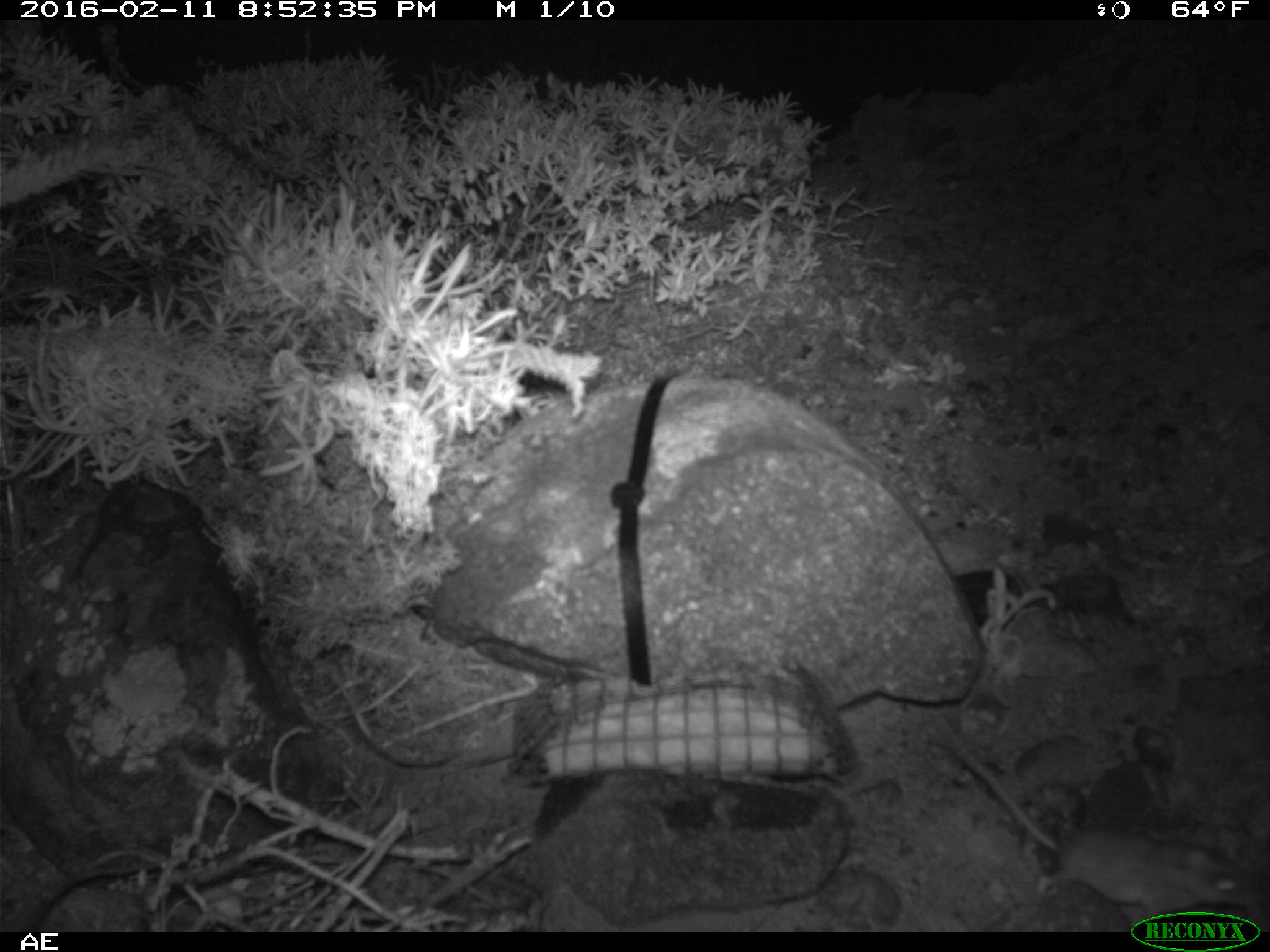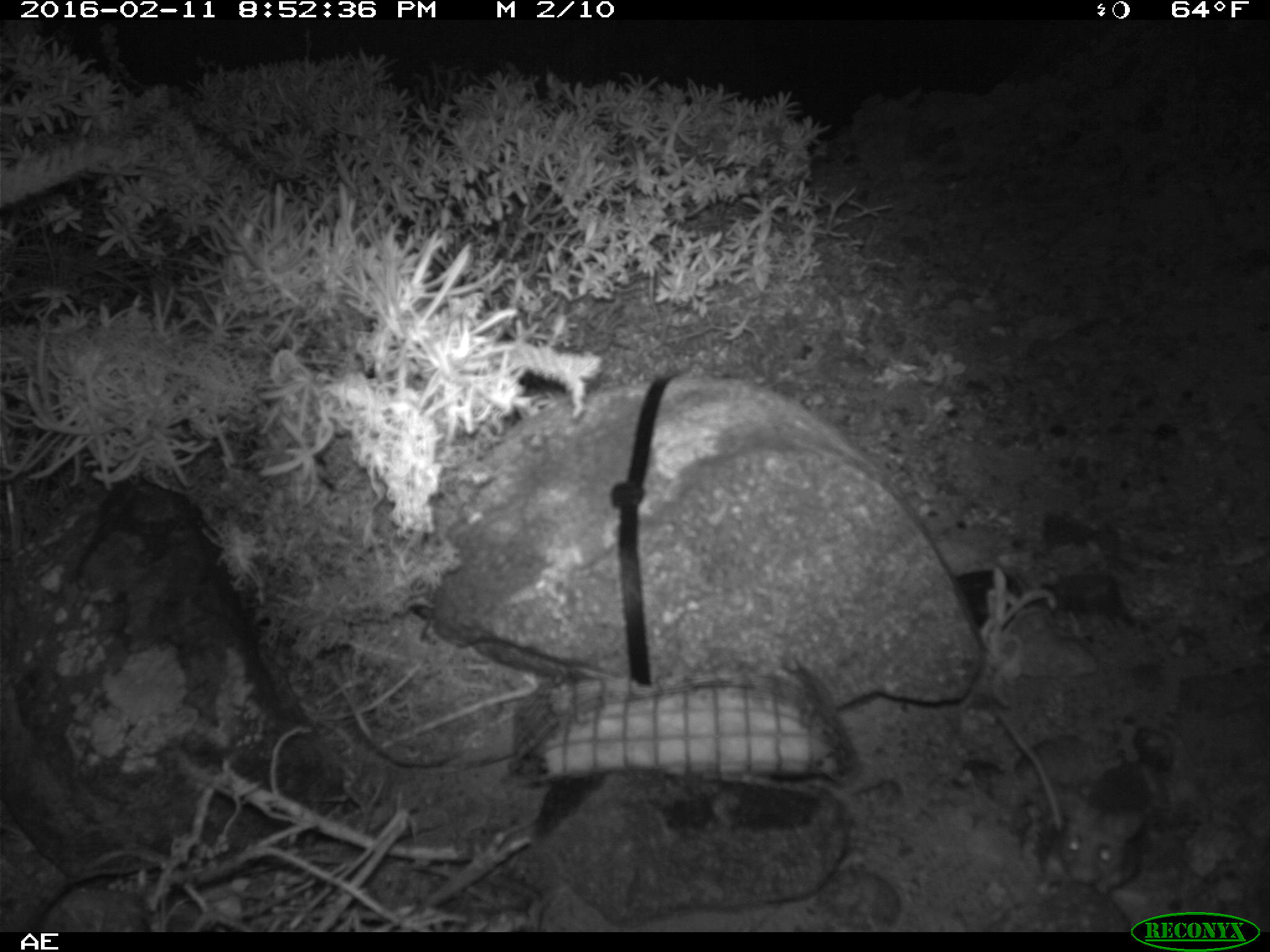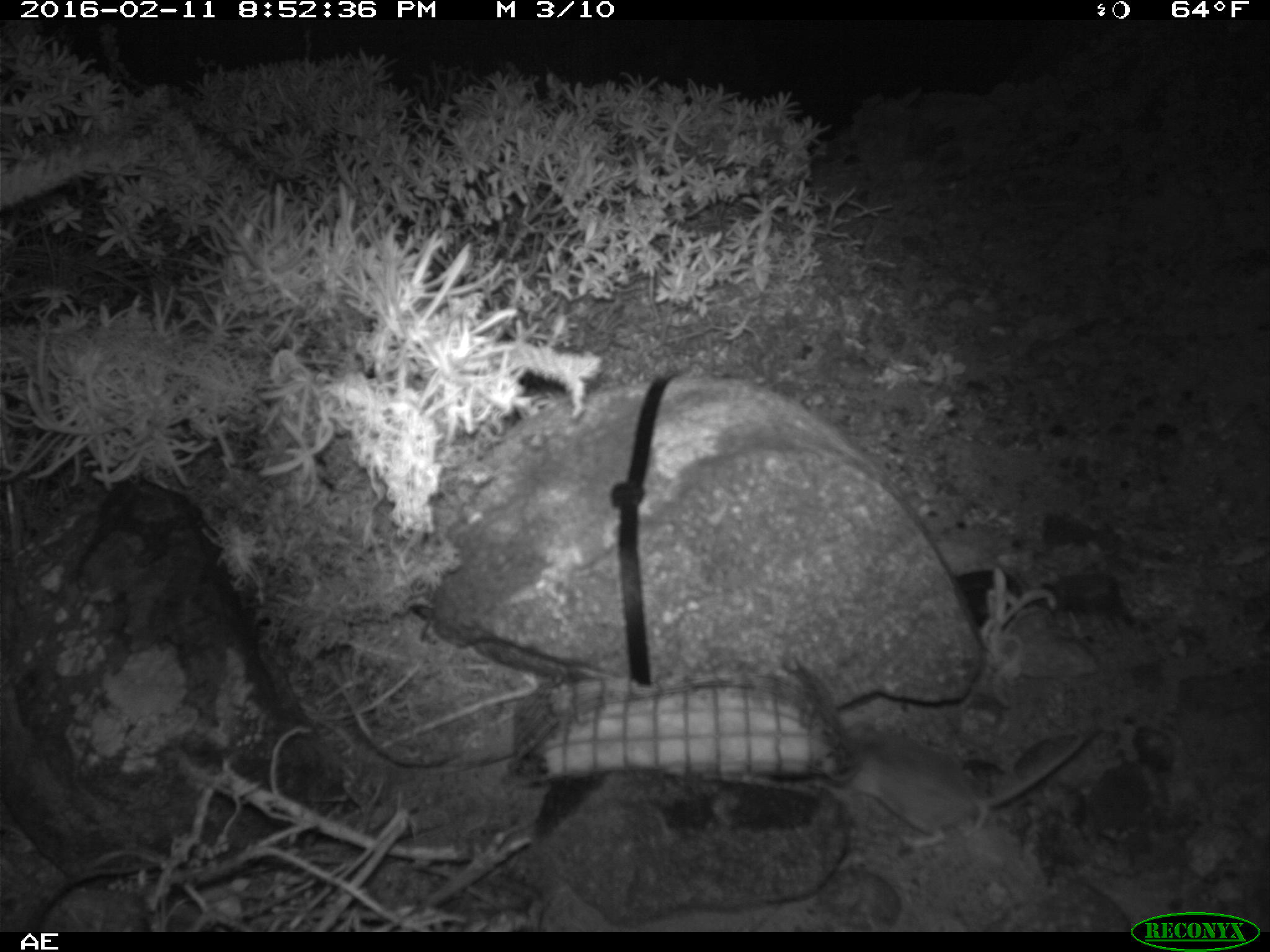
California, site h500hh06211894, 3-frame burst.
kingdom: Animalia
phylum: Chordata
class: Mammalia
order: Rodentia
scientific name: Rodentia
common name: rodent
Rodent (Rodentia).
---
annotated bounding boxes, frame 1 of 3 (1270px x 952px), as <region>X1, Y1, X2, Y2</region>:
rodent: <region>937, 715, 1255, 919</region>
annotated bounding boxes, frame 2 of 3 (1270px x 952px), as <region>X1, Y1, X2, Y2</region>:
rodent: <region>990, 706, 1155, 889</region>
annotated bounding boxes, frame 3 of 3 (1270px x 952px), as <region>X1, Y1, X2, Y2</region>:
rodent: <region>849, 727, 1096, 853</region>